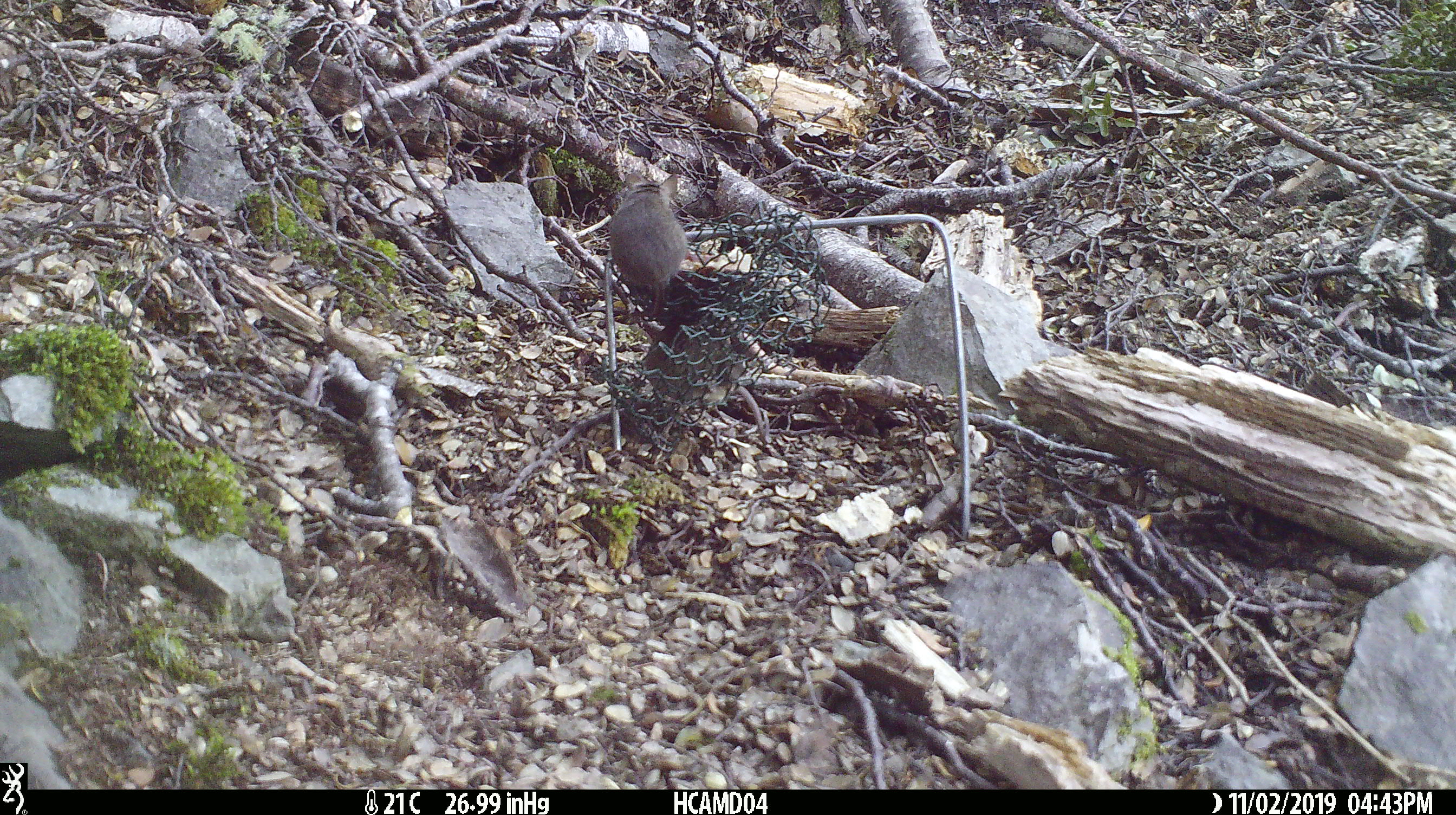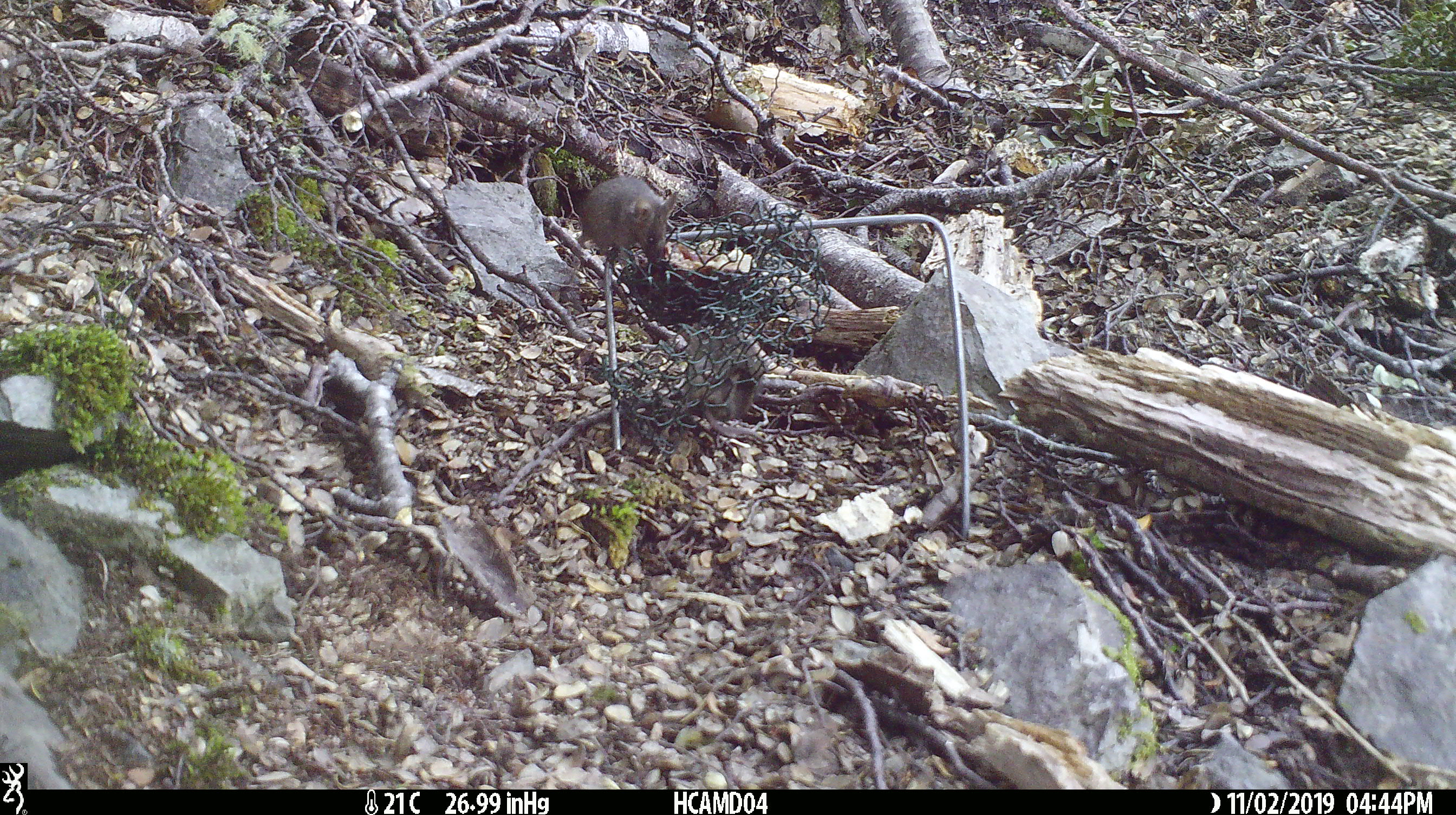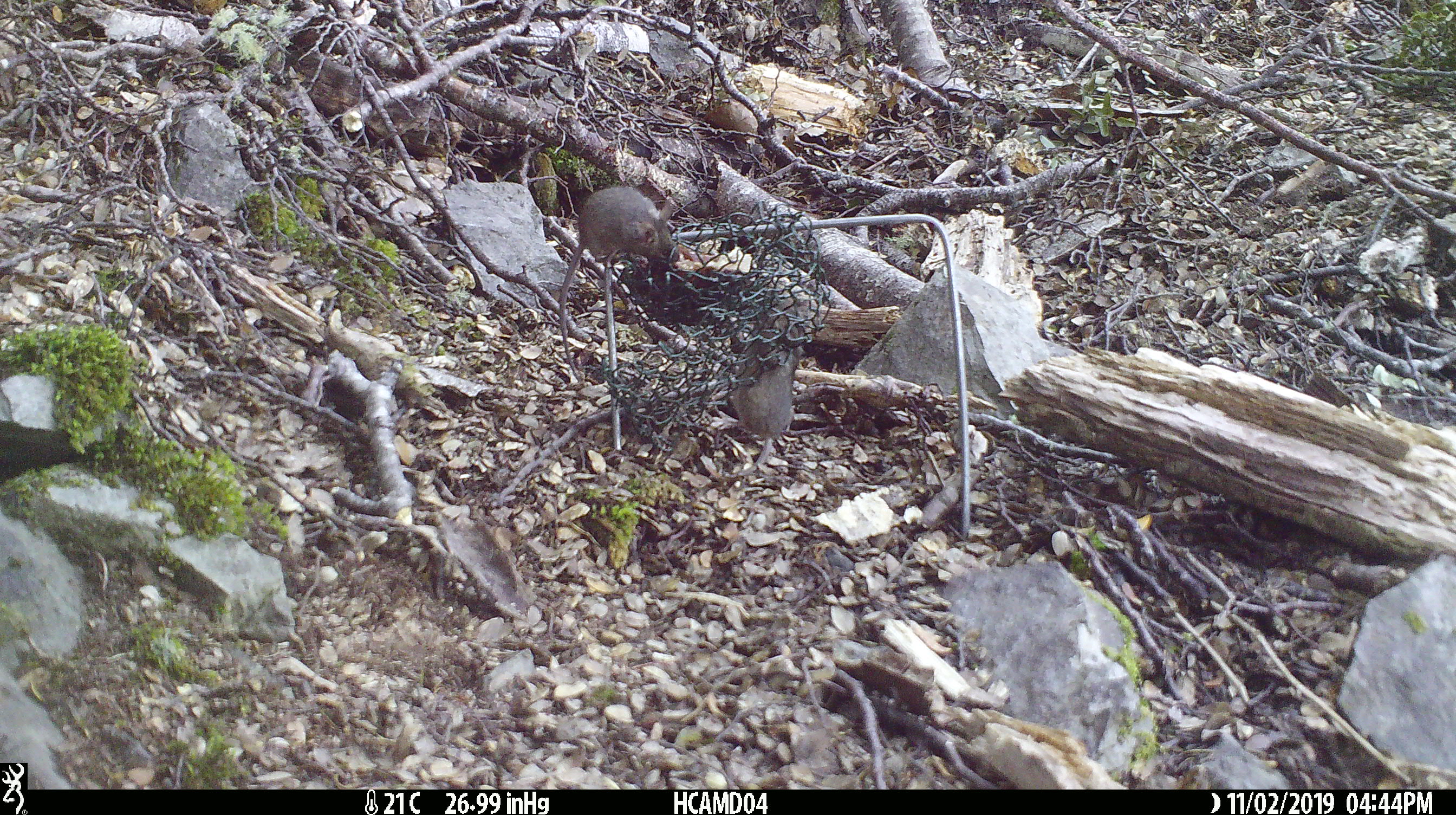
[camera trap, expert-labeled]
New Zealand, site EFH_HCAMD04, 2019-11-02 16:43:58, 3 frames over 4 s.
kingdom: Animalia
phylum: Chordata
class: Mammalia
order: Rodentia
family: Muridae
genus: Mus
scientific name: Mus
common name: mouse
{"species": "mouse (Mus)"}